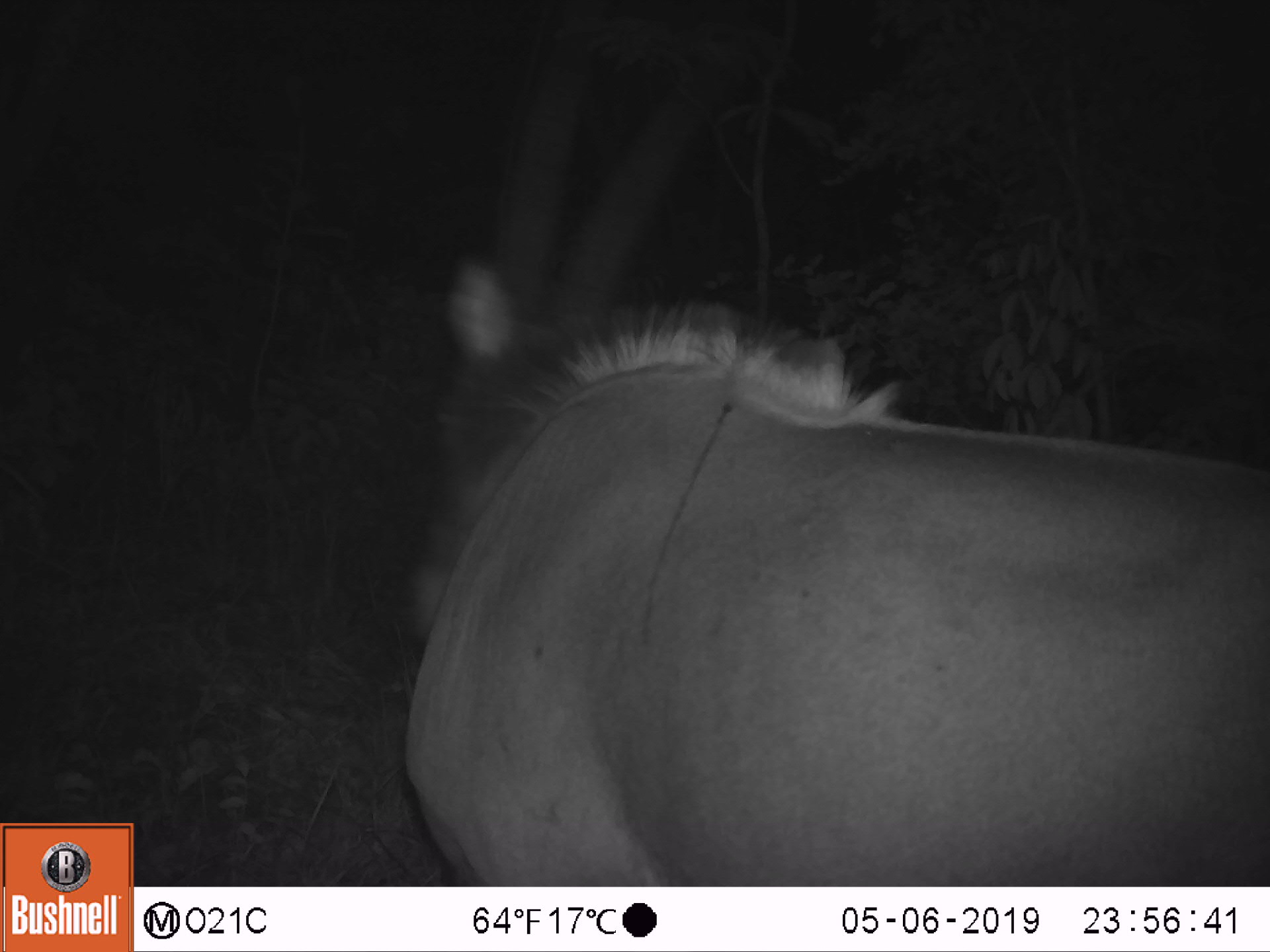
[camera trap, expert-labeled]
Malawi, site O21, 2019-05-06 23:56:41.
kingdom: Animalia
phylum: Chordata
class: Mammalia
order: Artiodactyla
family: Bovidae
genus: Hippotragus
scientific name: Hippotragus niger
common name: sable antelope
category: sable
Sable (sable antelope) (Hippotragus niger), count 1.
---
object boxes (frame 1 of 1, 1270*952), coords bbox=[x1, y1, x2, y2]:
sable: bbox=[375, 165, 1266, 885]